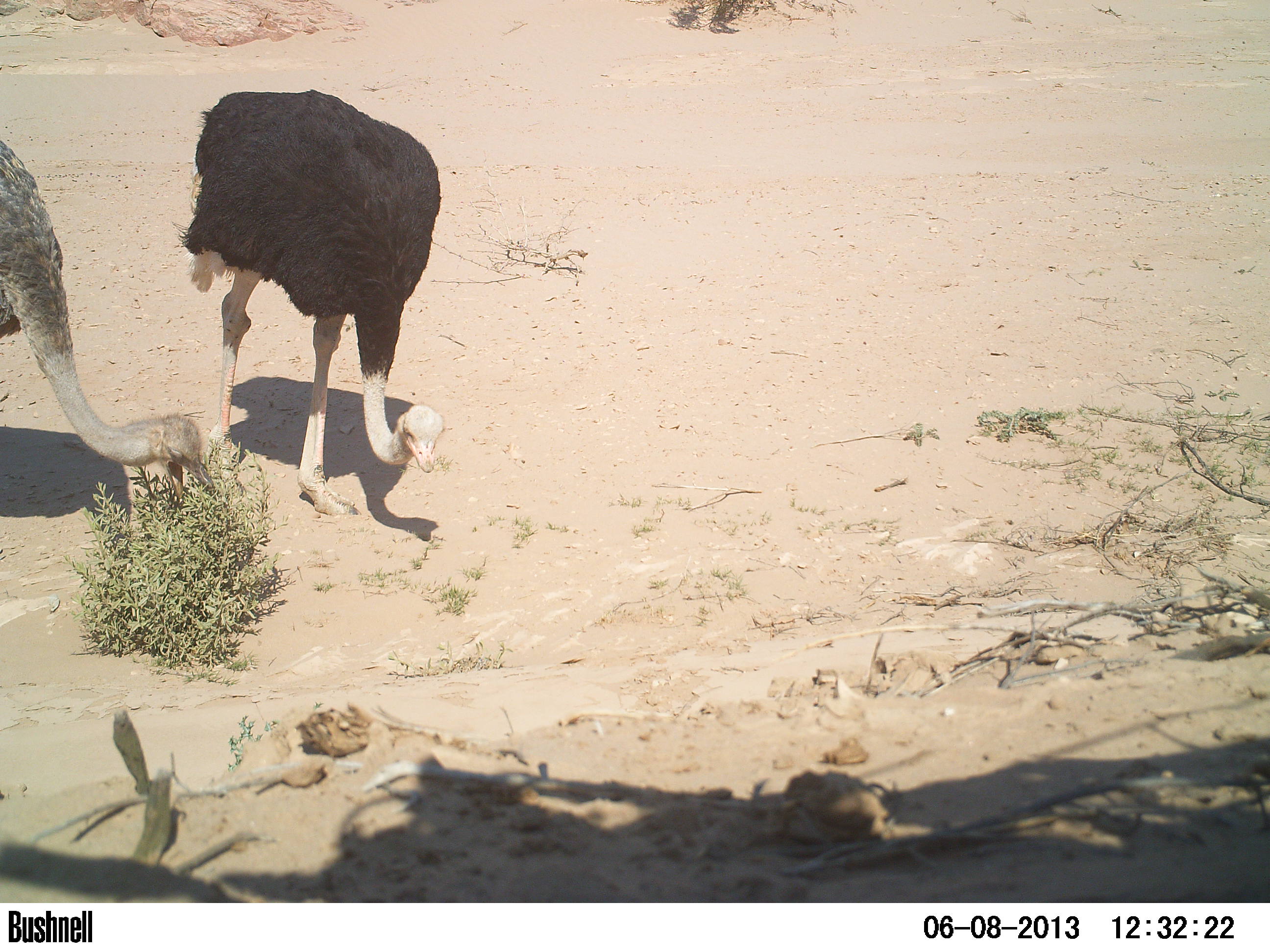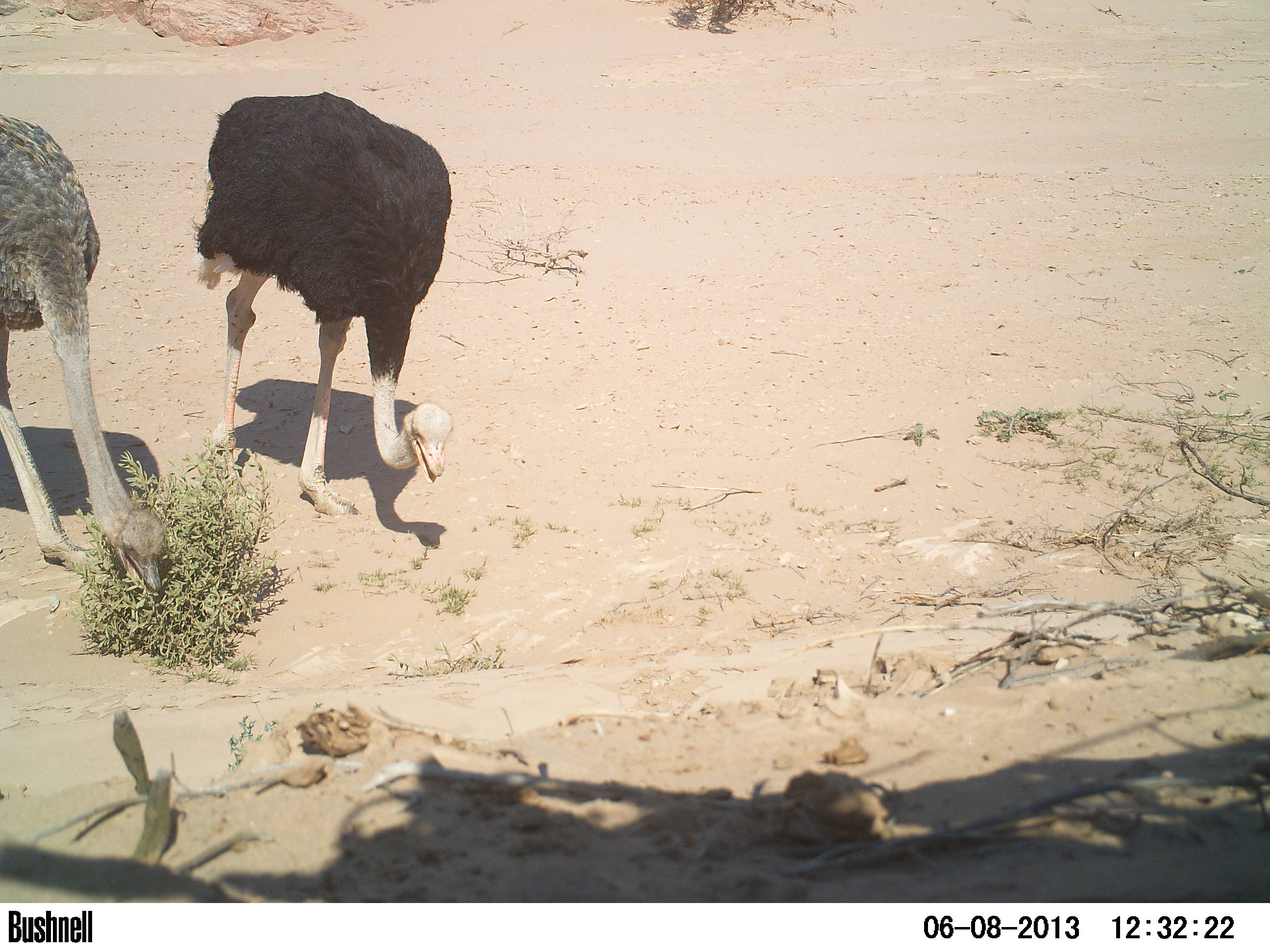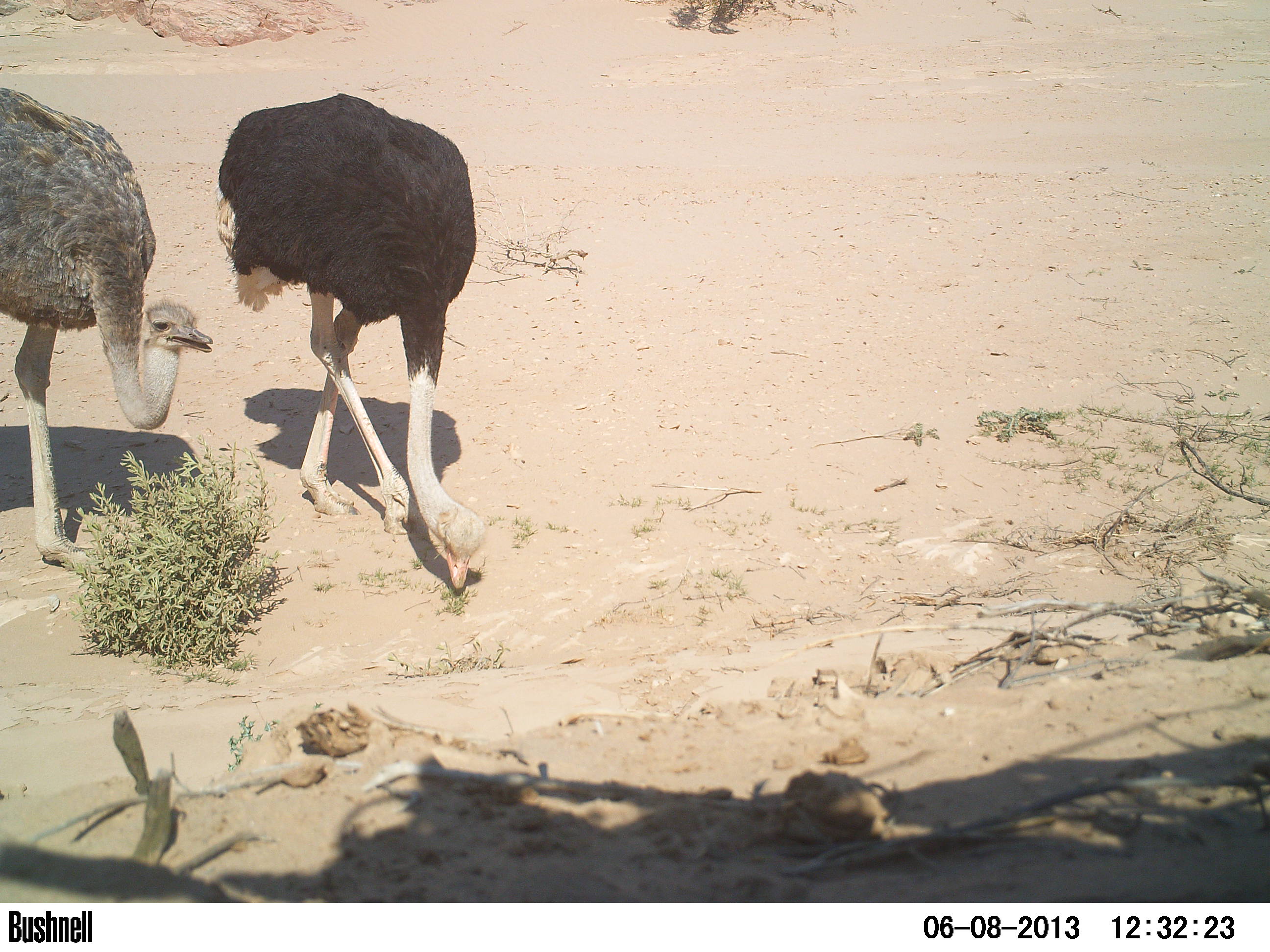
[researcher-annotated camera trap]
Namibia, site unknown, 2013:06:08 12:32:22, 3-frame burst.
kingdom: Animalia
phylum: Chordata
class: Aves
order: Struthioniformes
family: Struthionidae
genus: Struthio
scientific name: Struthio camelus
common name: common ostrich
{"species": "Struthio camelus (common ostrich)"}